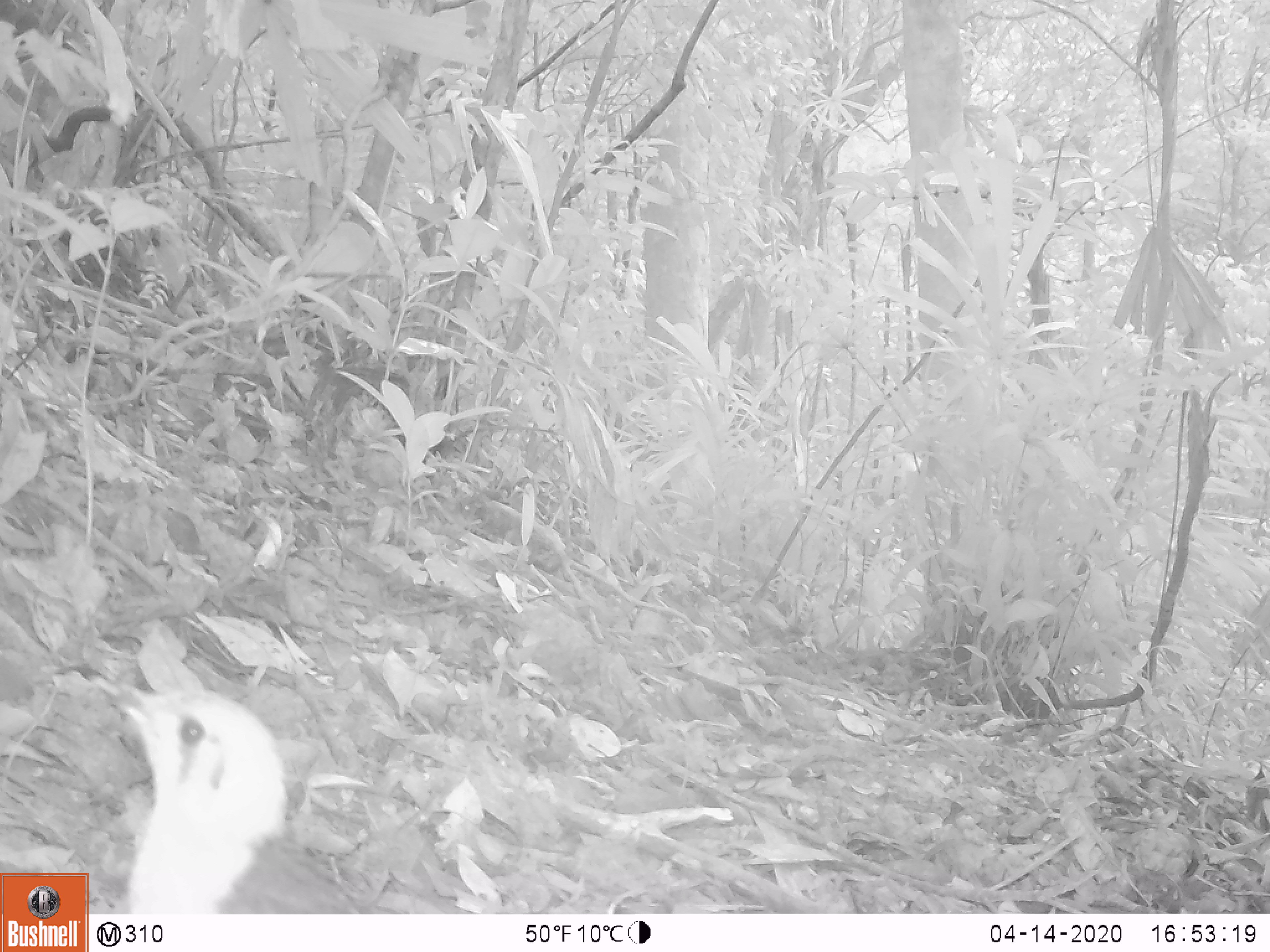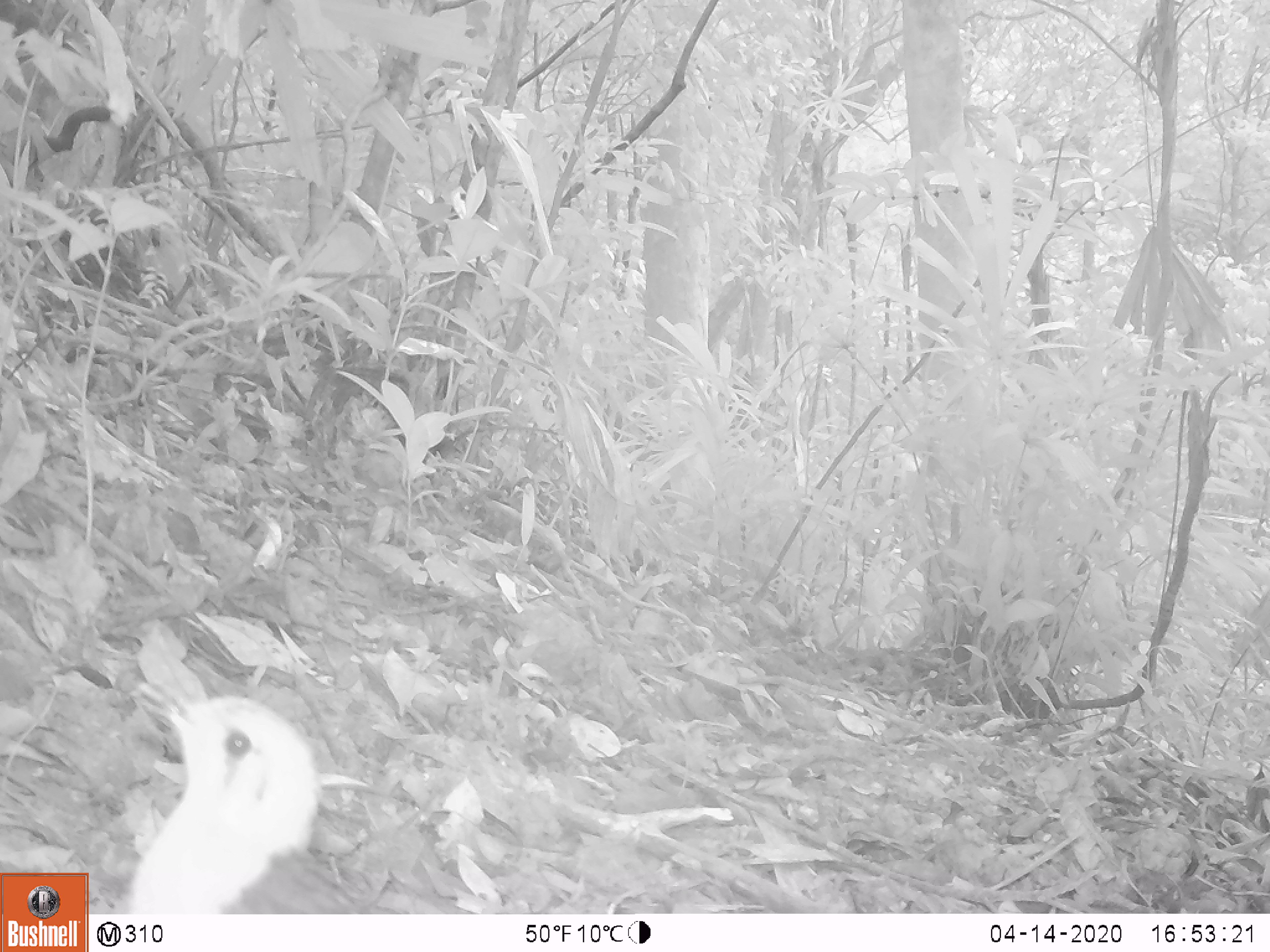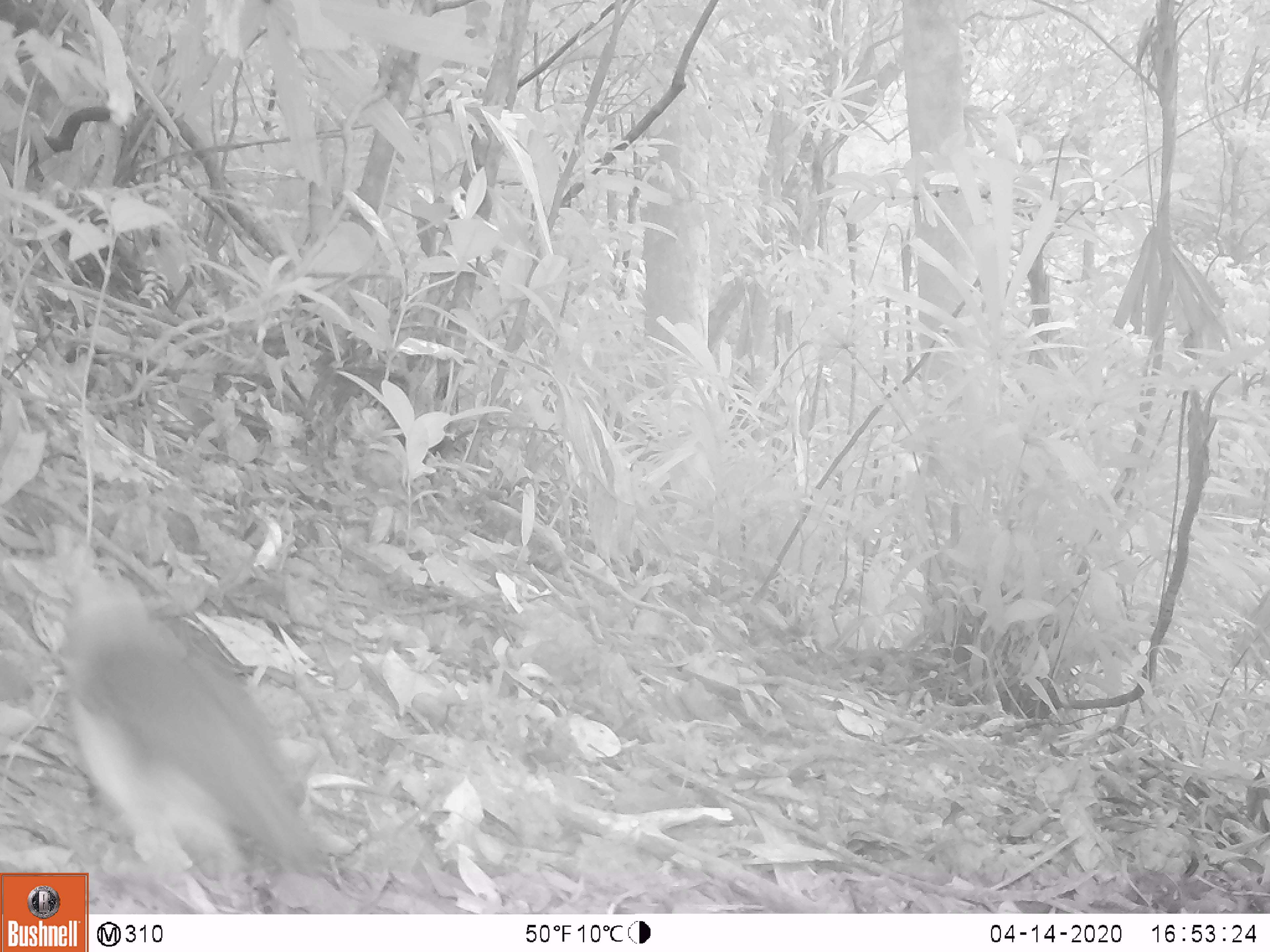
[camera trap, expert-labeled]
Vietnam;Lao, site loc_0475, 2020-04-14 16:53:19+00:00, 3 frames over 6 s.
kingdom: Animalia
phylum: Chordata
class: Aves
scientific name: Aves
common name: bird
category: unidentified bird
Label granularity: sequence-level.